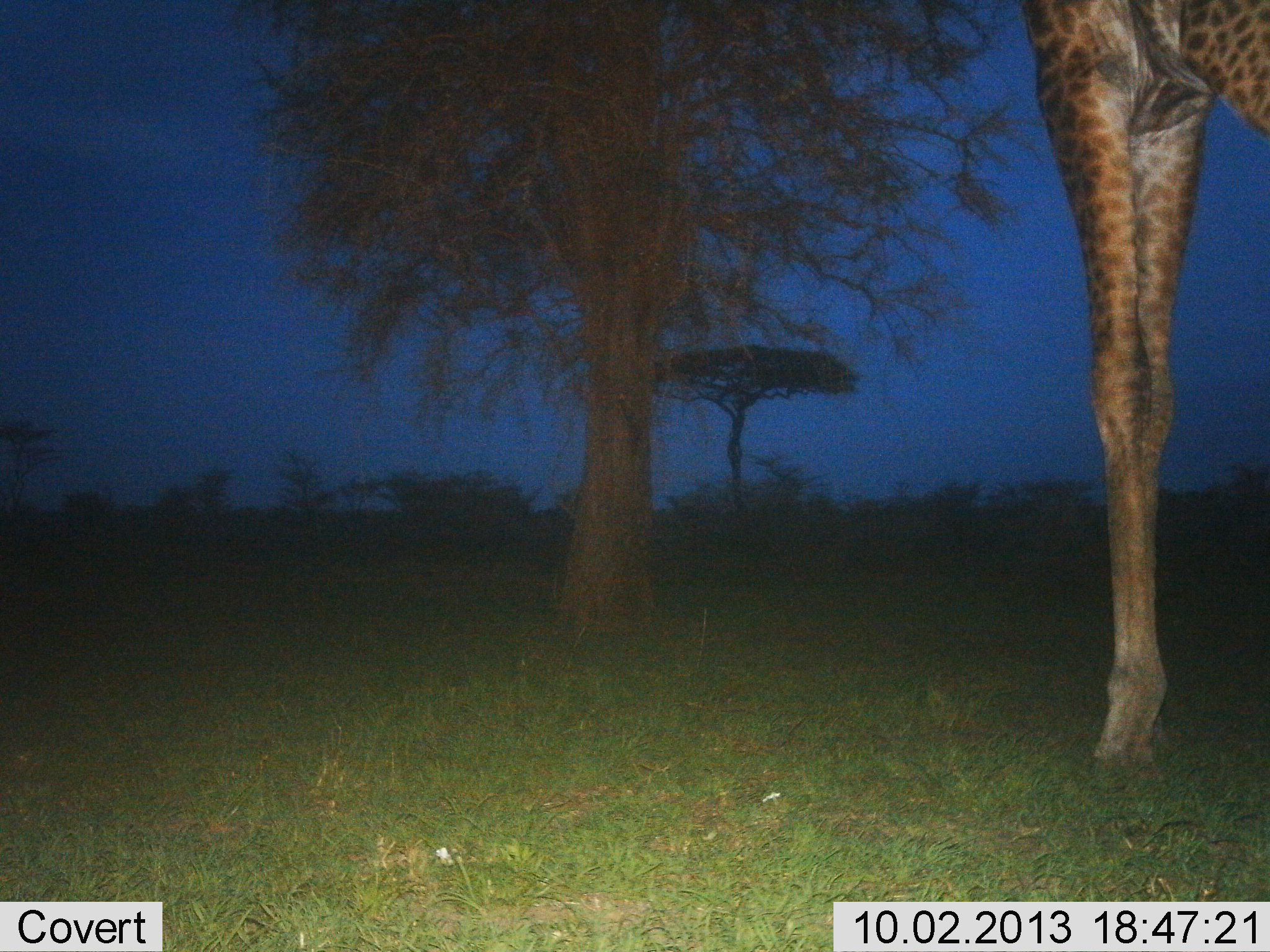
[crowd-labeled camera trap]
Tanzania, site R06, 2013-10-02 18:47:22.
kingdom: Animalia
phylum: Chordata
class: Mammalia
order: Artiodactyla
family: Giraffidae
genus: Giraffa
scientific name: Giraffa camelopardalis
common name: giraffe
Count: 1.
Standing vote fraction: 100%.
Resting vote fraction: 0%.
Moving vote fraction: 0%.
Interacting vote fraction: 0%.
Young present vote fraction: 0%.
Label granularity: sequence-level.